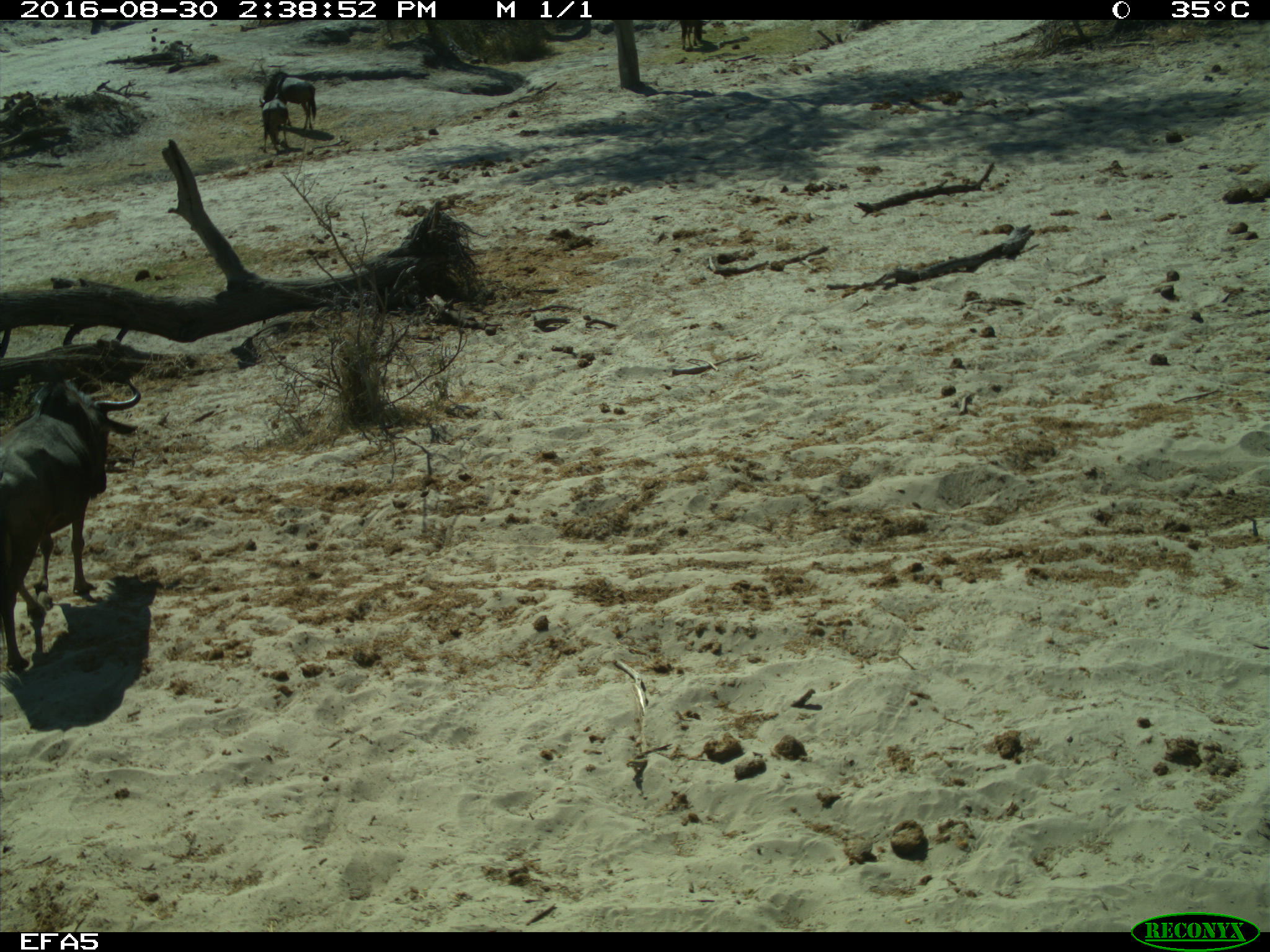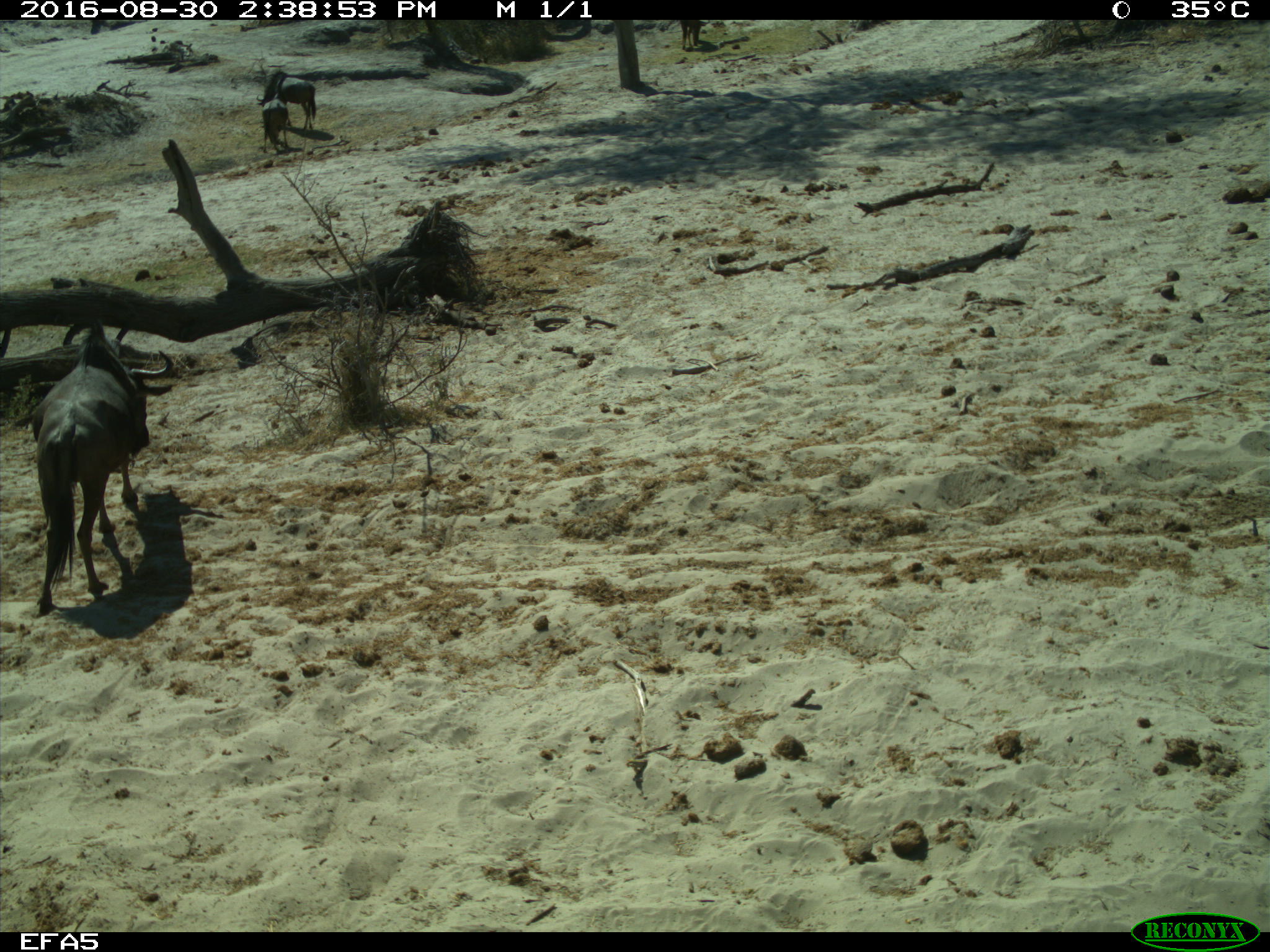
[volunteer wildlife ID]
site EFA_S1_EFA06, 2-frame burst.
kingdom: Animalia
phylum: Chordata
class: Mammalia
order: Artiodactyla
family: Bovidae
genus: Alcelaphus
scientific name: Alcelaphus buselaphus caama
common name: red hartebeest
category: hartebeestred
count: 1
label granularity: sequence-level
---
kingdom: Animalia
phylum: Chordata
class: Mammalia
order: Artiodactyla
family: Bovidae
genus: Connochaetes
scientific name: Connochaetes taurinus taurinus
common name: blue wildebeest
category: wildebeestblue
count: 3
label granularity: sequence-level